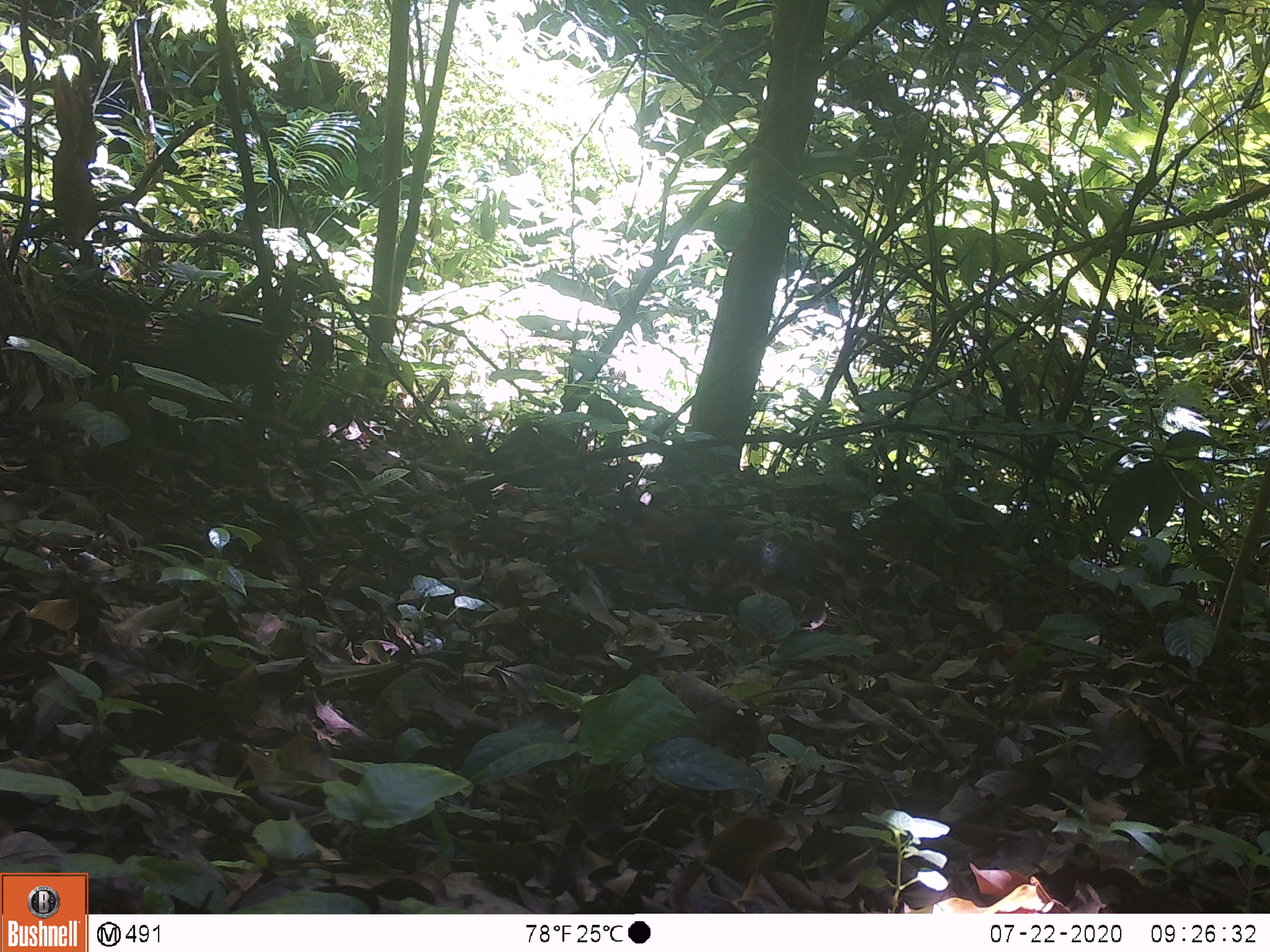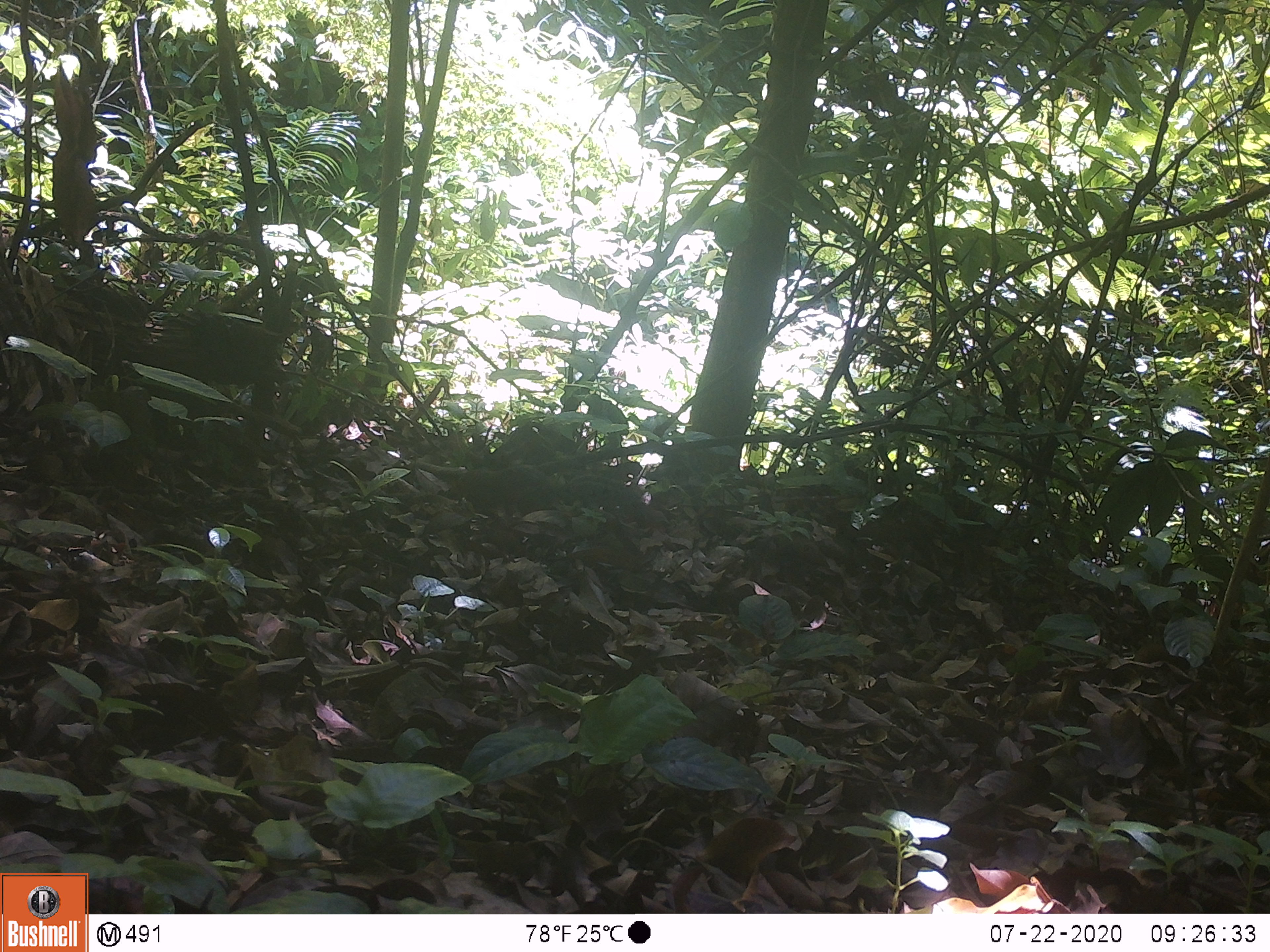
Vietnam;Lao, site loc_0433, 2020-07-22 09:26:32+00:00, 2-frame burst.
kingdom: Animalia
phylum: Chordata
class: Mammalia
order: Rodentia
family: Sciuridae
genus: Dremomys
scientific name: Dremomys rufigenis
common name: red-cheeked squirrel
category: red cheeked squirrel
Red cheeked squirrel (red-cheeked squirrel) (Dremomys rufigenis). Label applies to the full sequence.